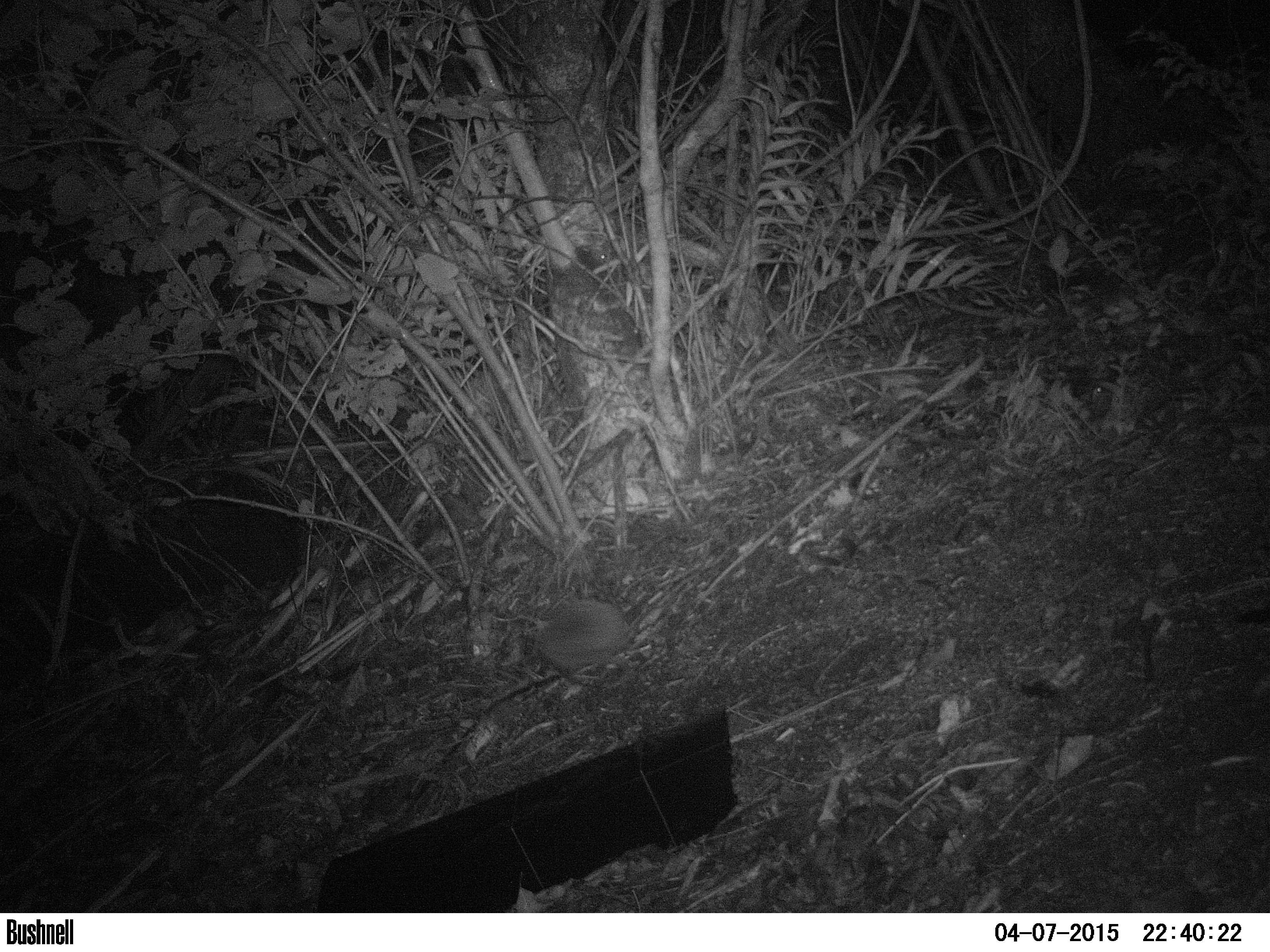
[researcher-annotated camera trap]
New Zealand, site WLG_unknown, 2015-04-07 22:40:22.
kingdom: Animalia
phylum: Chordata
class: Mammalia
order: Eulipotyphla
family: Erinaceidae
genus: Erinaceus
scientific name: Erinaceus europaeus europaeus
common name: european hedgehog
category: hedgehog